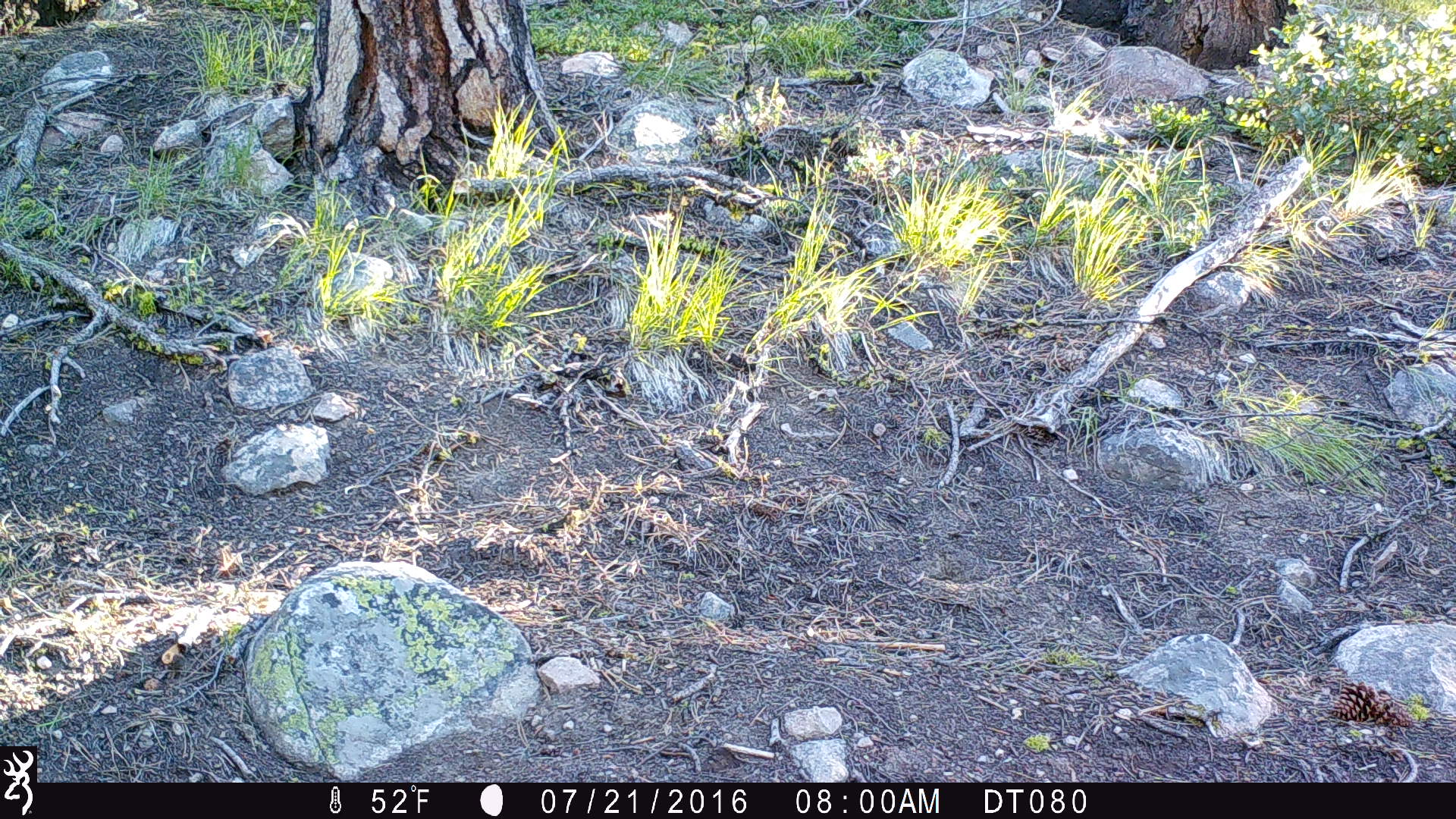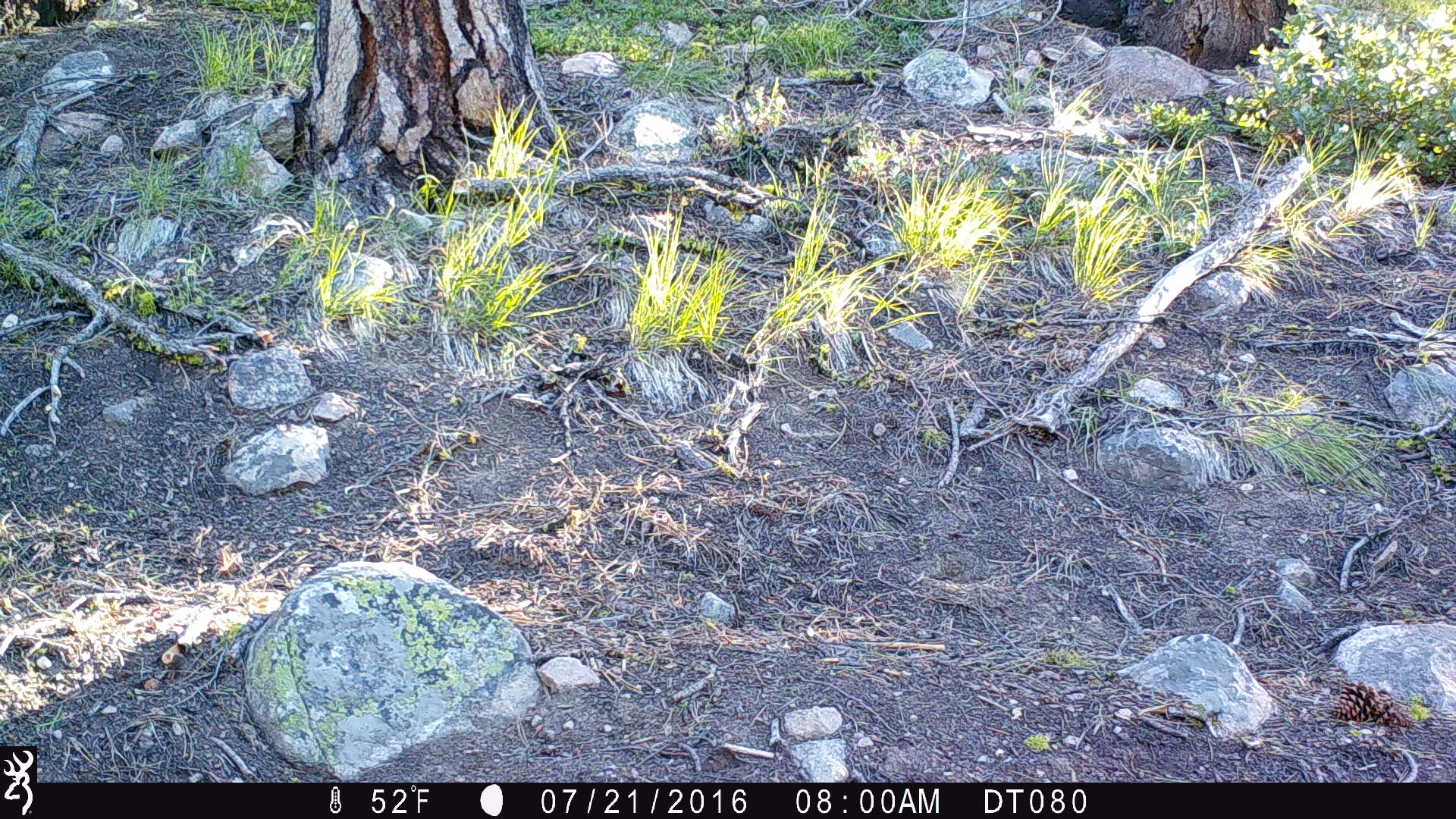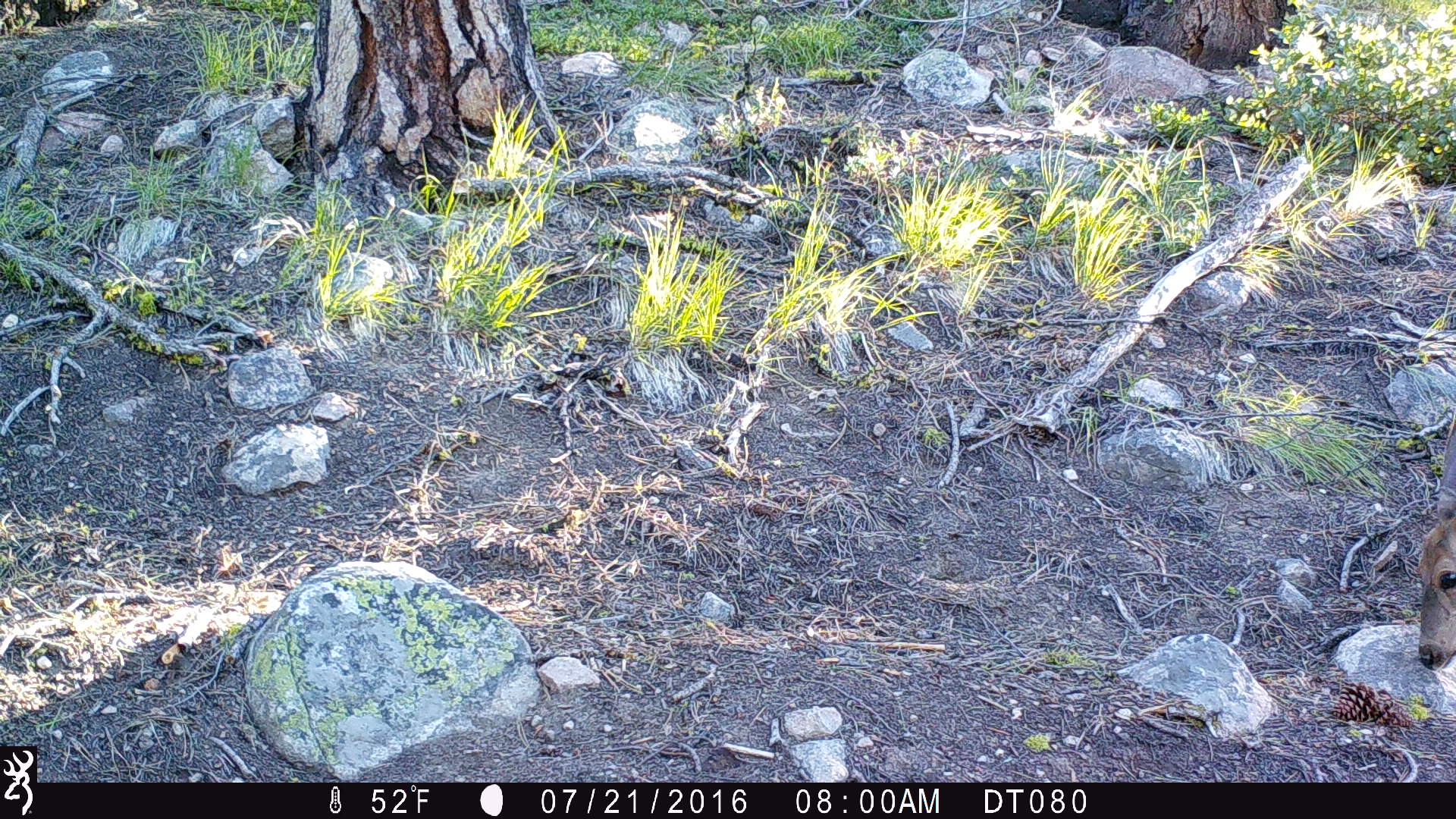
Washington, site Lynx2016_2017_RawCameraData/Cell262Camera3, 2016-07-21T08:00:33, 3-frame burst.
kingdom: Animalia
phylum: Chordata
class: Mammalia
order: Artiodactyla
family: Cervidae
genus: Odocoileus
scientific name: Odocoileus hemionus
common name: mule deer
Odocoileus hemionus (mule deer). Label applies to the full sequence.